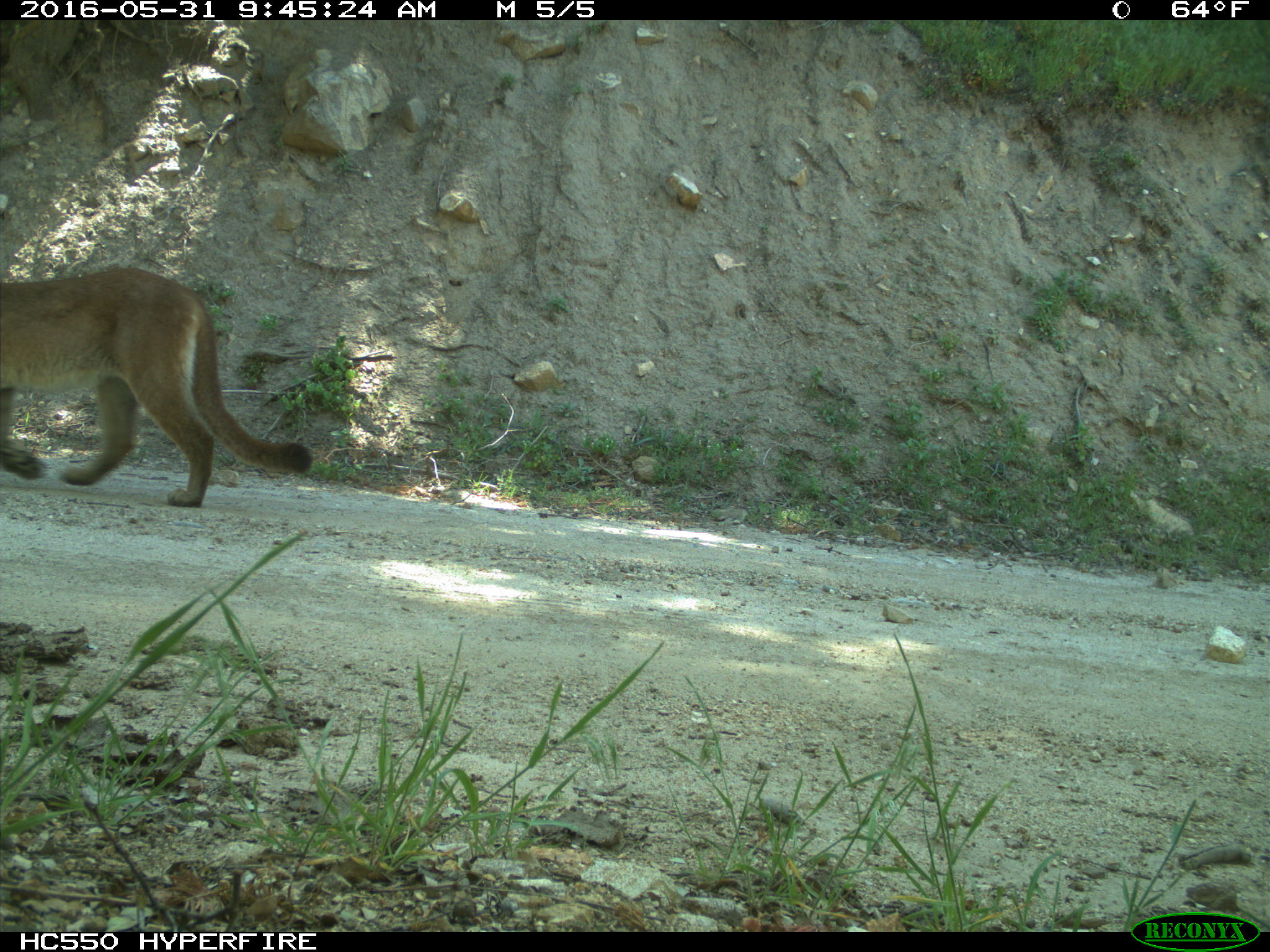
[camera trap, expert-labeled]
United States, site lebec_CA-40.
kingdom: Animalia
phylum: Chordata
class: Mammalia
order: Carnivora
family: Felidae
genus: Puma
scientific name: Puma concolor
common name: mountain lion